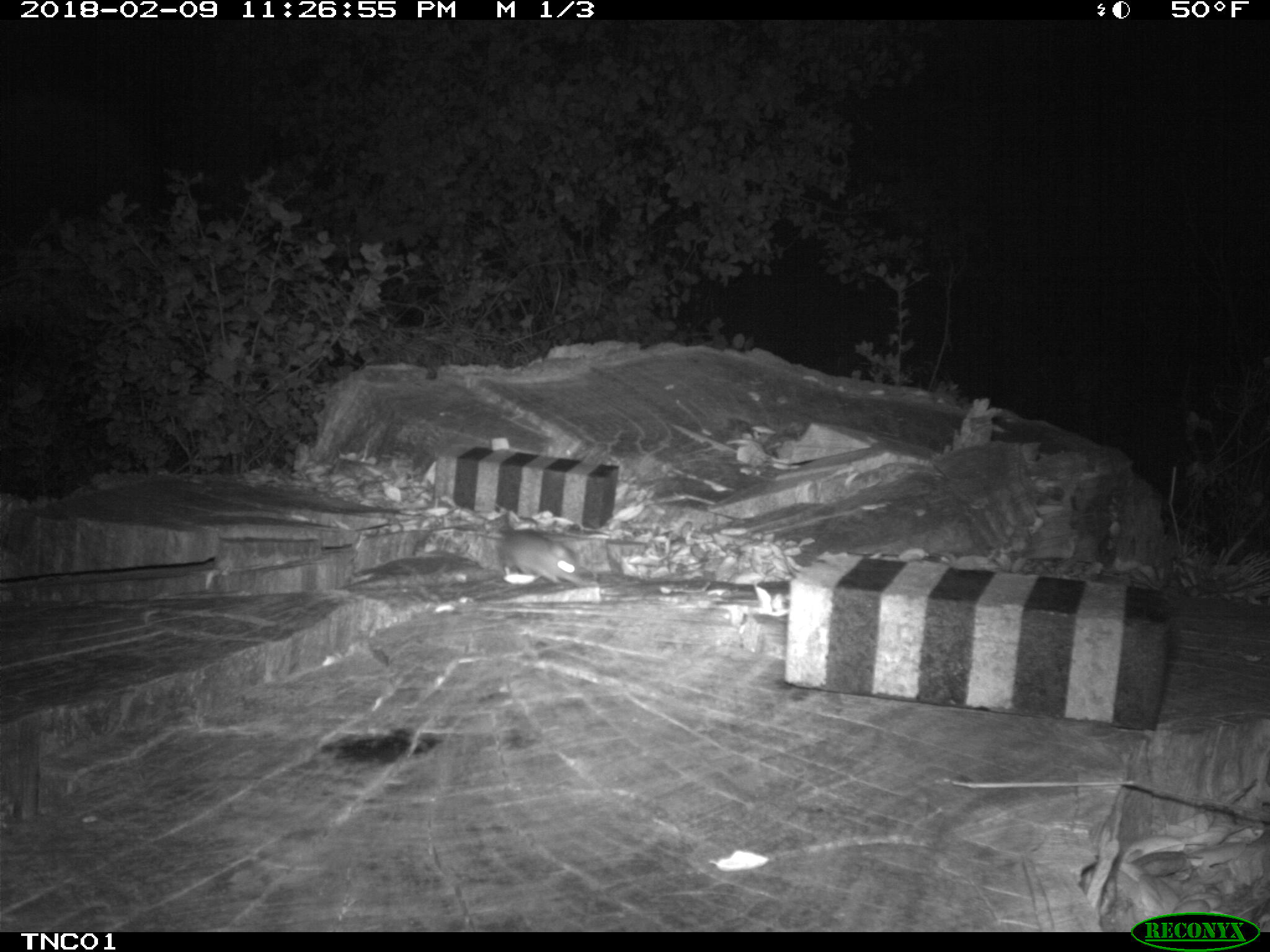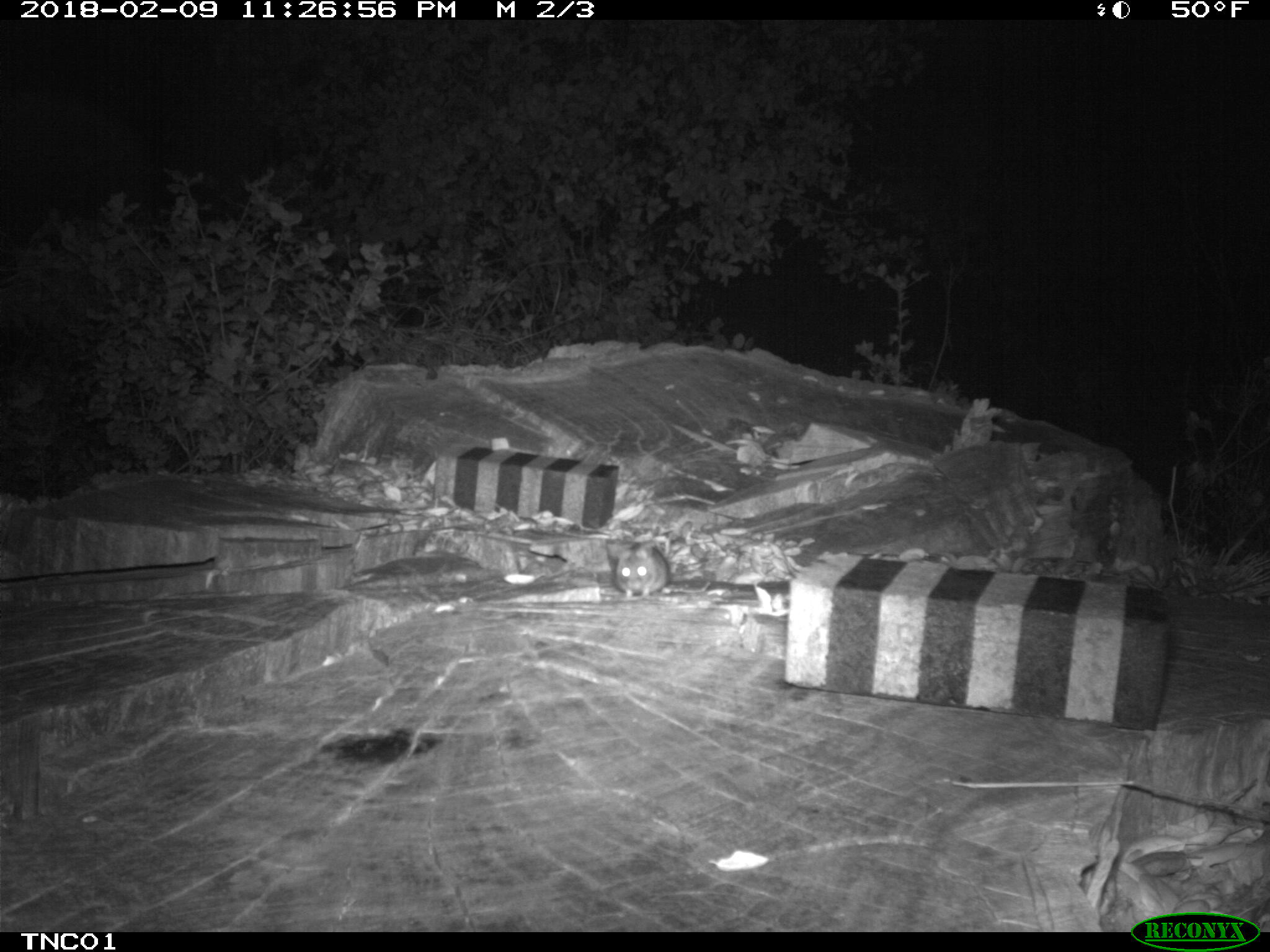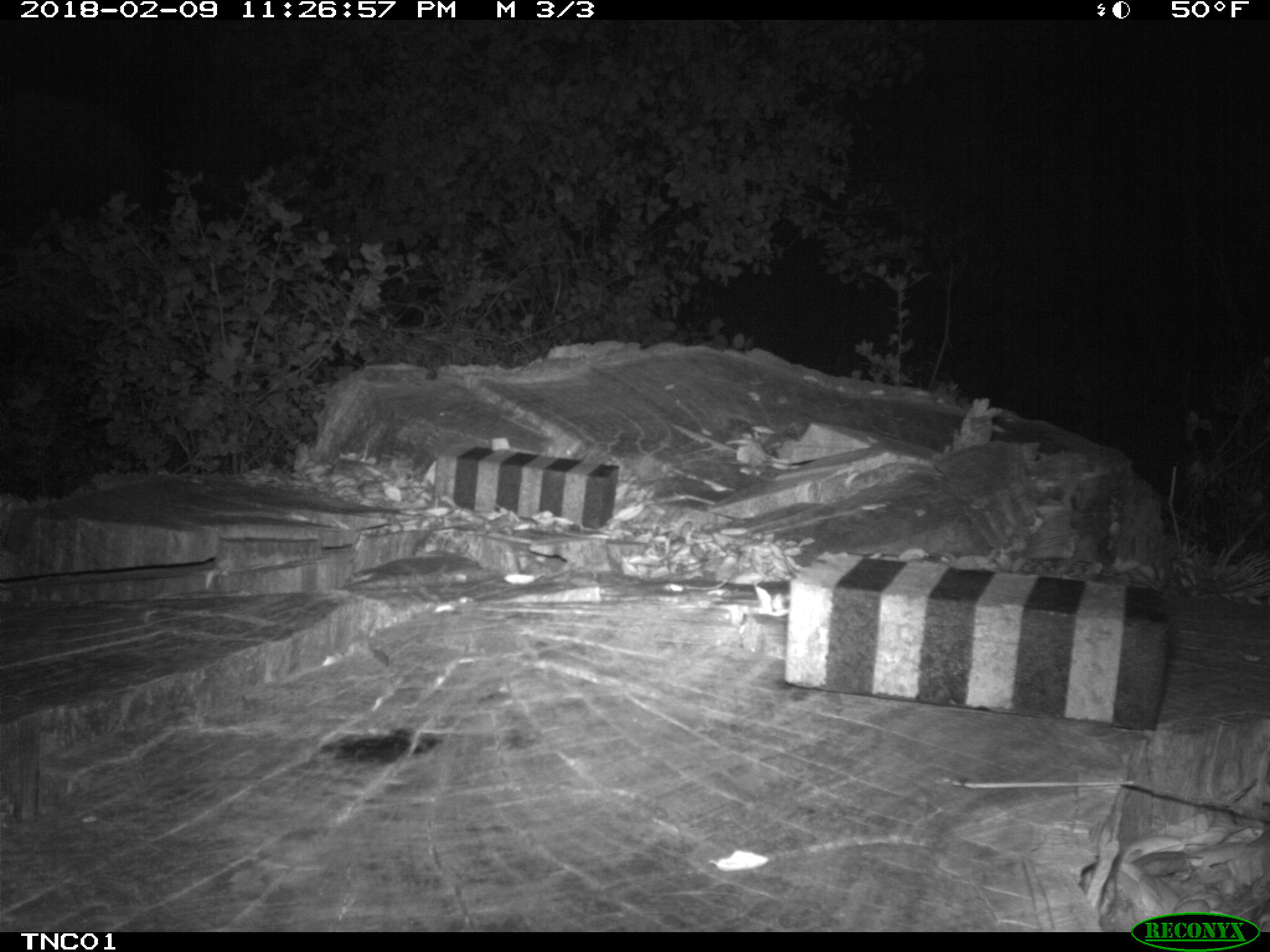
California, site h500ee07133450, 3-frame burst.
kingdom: Animalia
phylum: Chordata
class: Mammalia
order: Rodentia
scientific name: Rodentia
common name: rodent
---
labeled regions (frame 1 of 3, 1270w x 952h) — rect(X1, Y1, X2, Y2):
rodent: rect(468, 530, 600, 586)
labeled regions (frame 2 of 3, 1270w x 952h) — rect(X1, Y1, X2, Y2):
rodent: rect(613, 541, 669, 598)